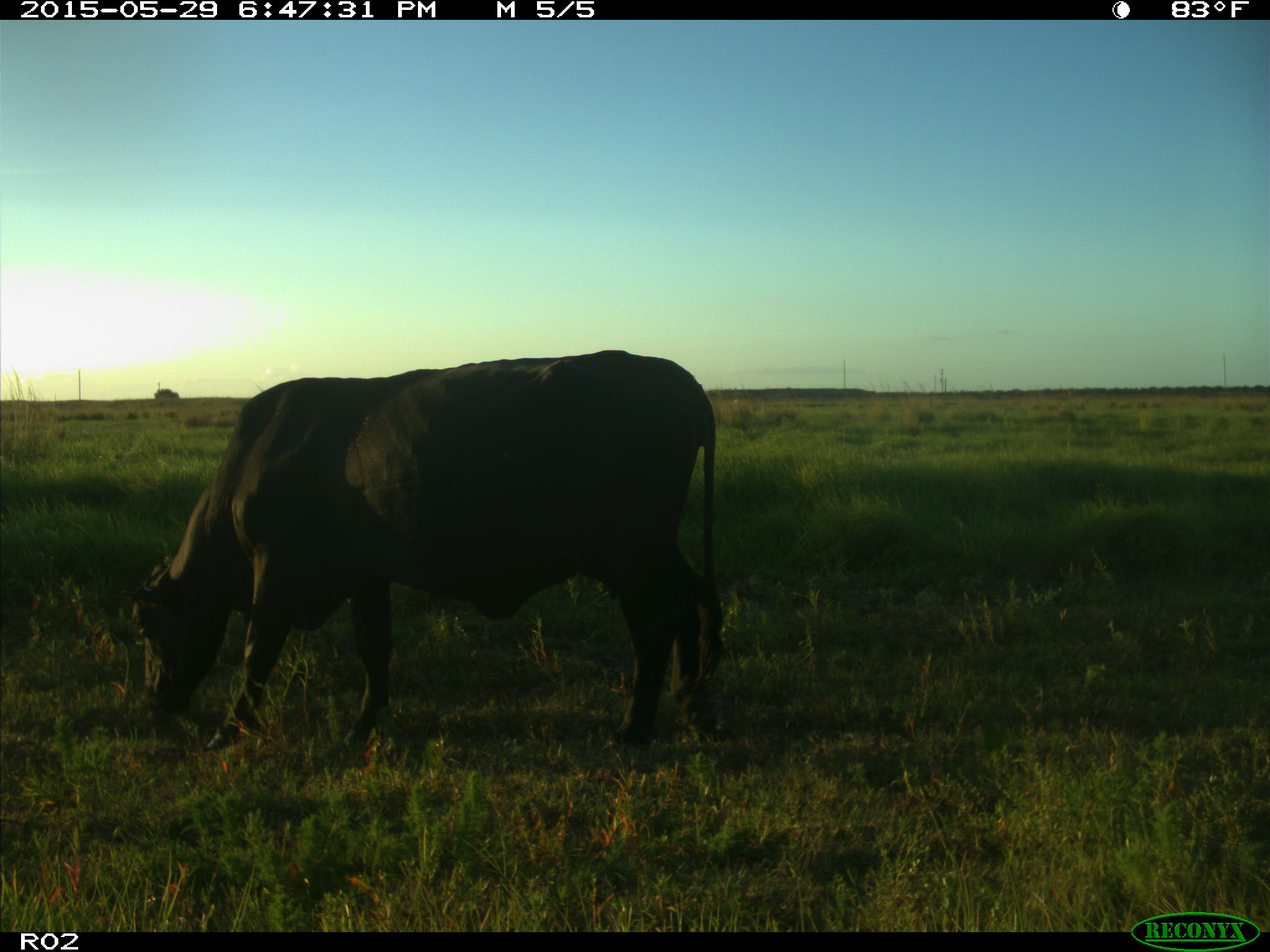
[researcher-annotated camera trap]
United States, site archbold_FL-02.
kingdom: Animalia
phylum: Chordata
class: Mammalia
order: Artiodactyla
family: Bovidae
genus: Bos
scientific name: Bos taurus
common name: domestic cow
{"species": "Bos taurus (domestic cow)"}